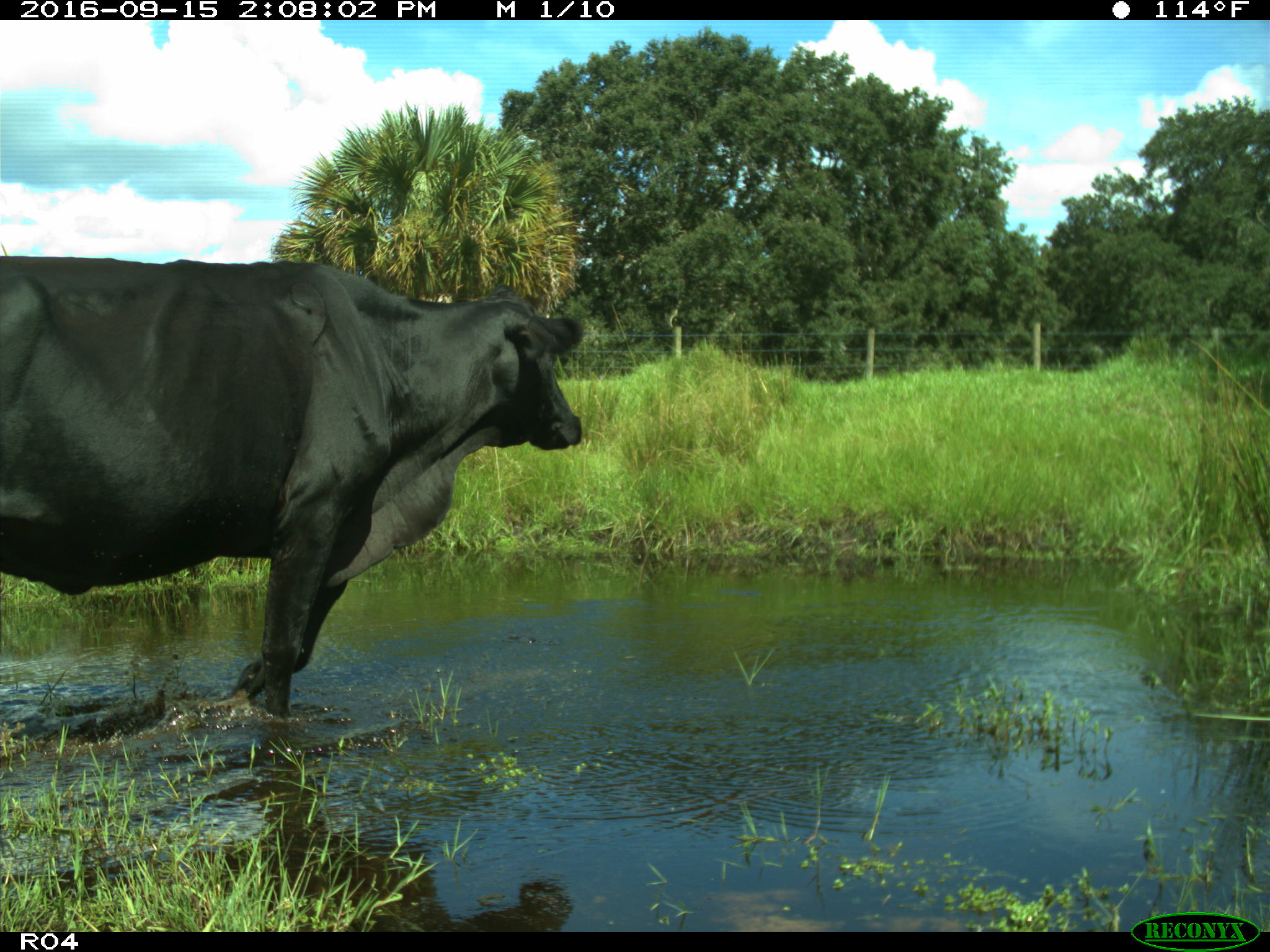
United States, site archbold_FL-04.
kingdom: Animalia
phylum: Chordata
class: Mammalia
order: Artiodactyla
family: Bovidae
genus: Bos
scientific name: Bos taurus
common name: domestic cow